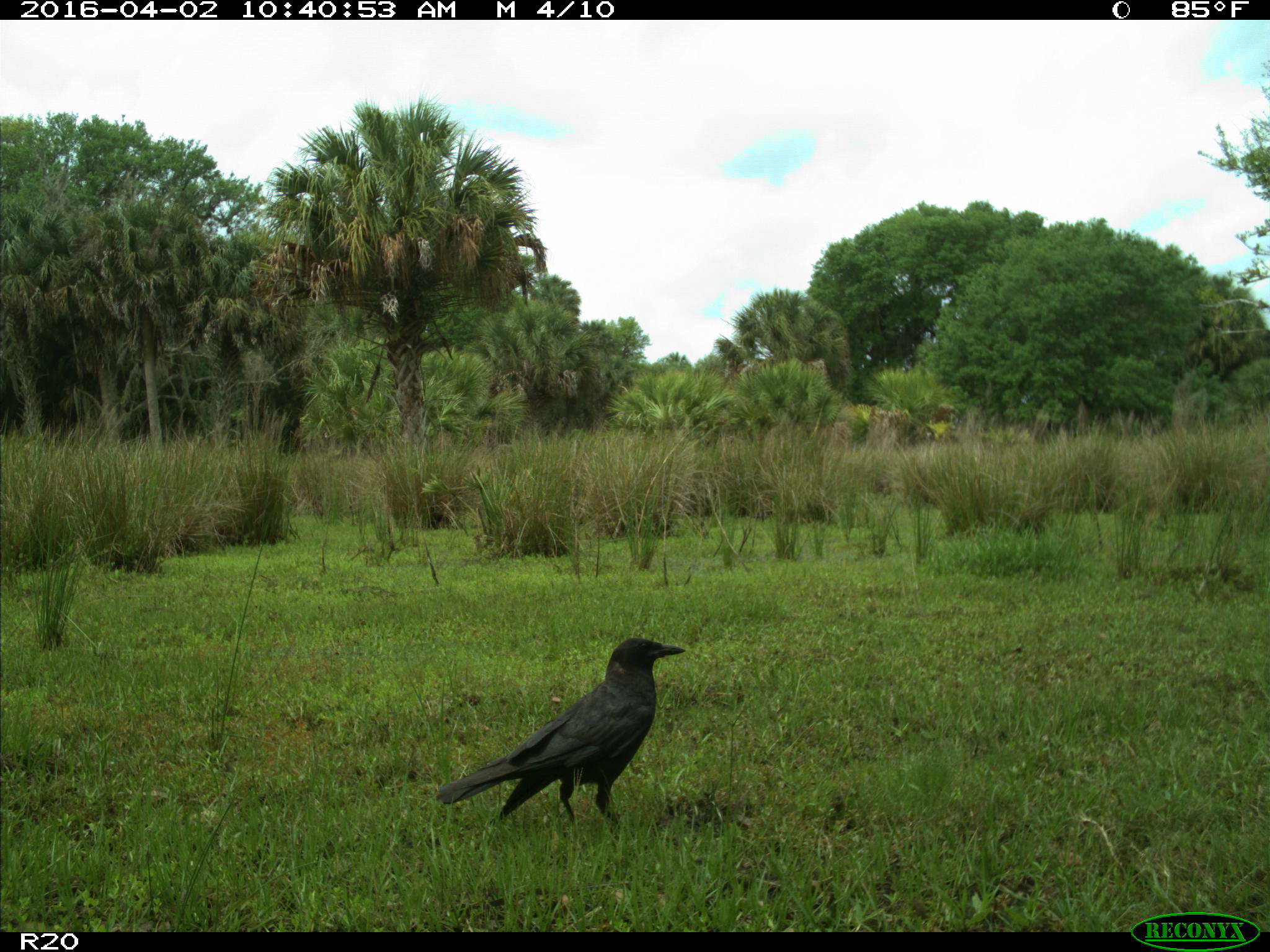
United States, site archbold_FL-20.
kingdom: Animalia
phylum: Chordata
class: Aves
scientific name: Aves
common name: birds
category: unidentified bird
Unidentified bird (birds) (Aves).